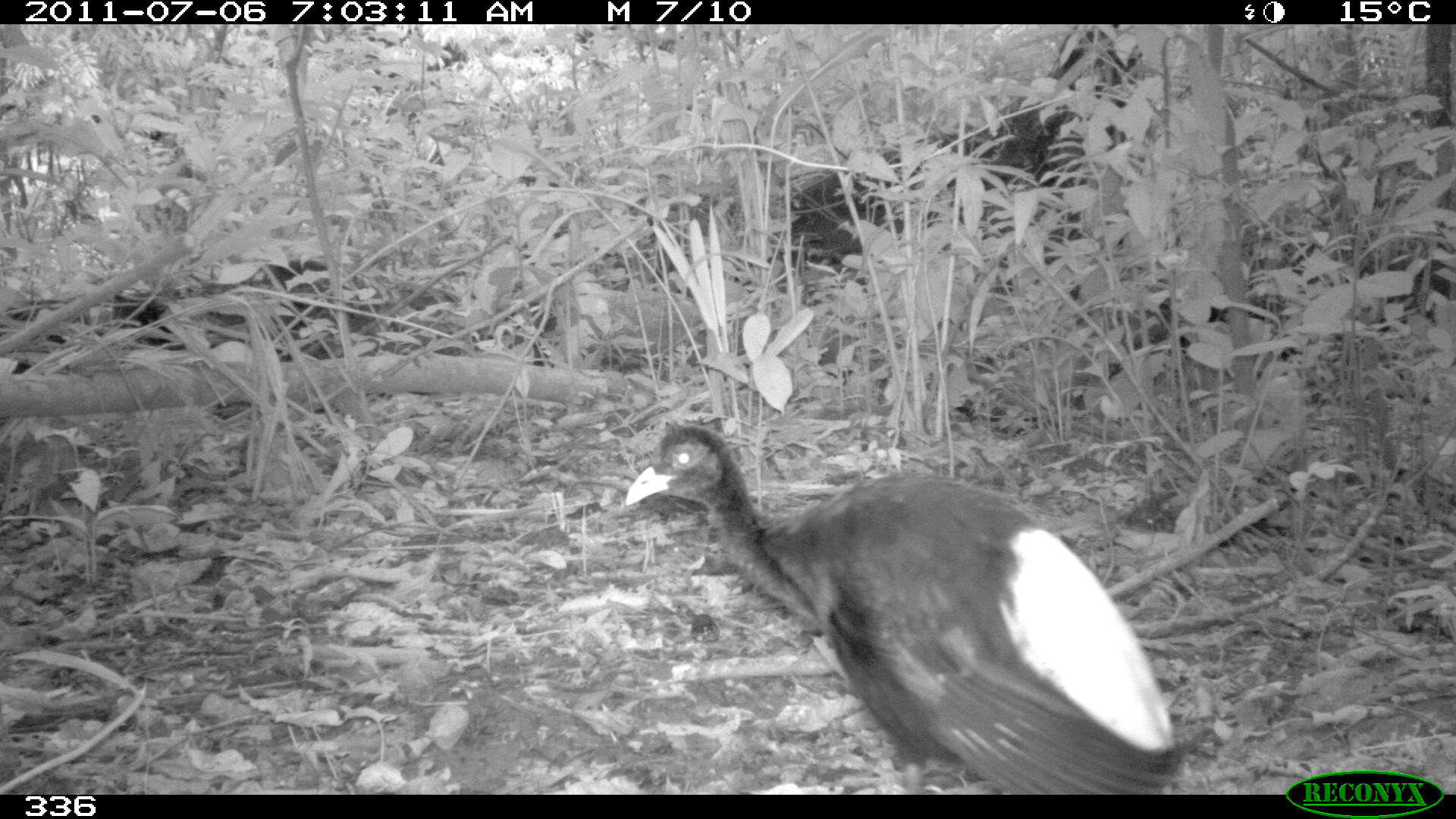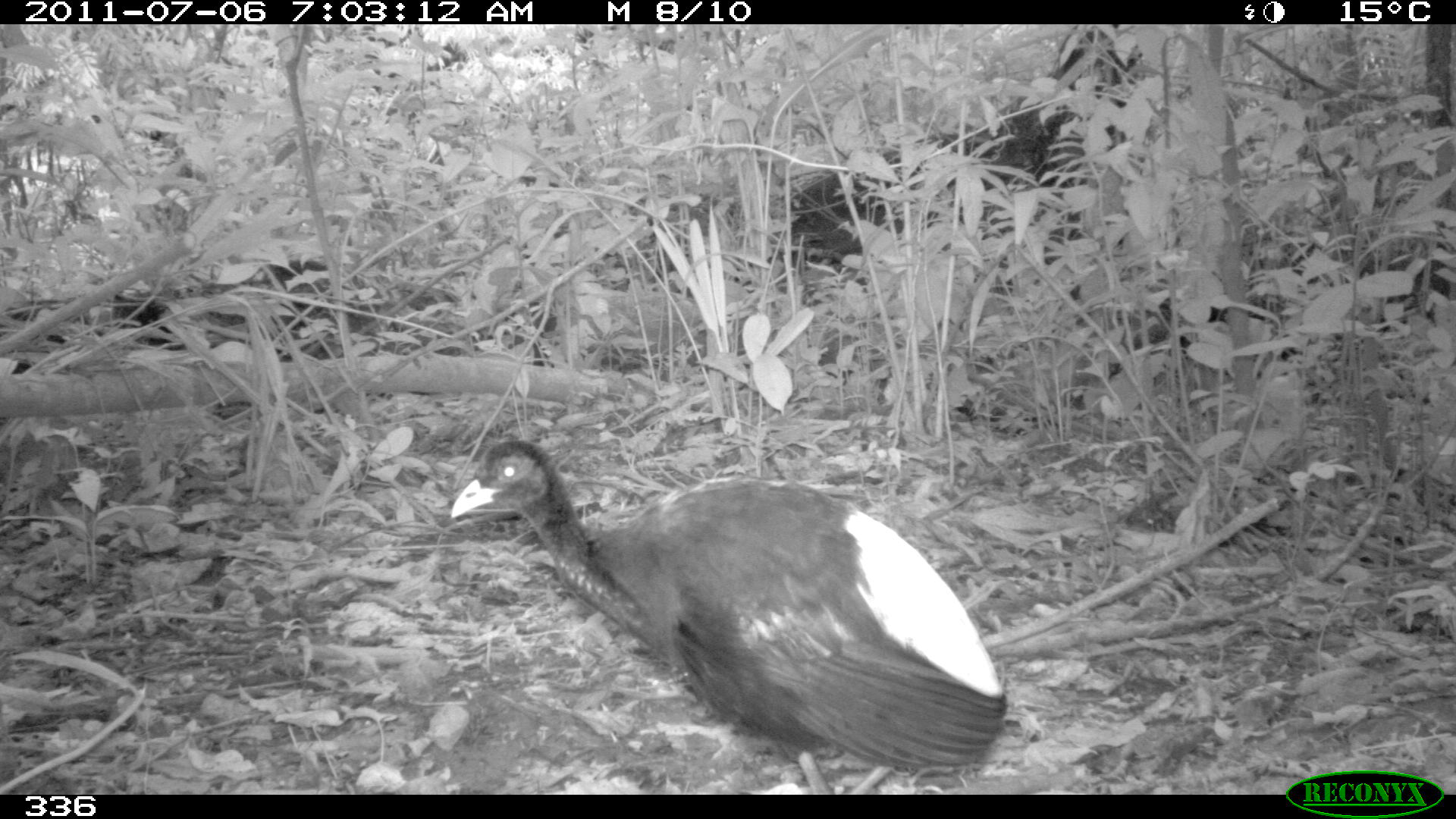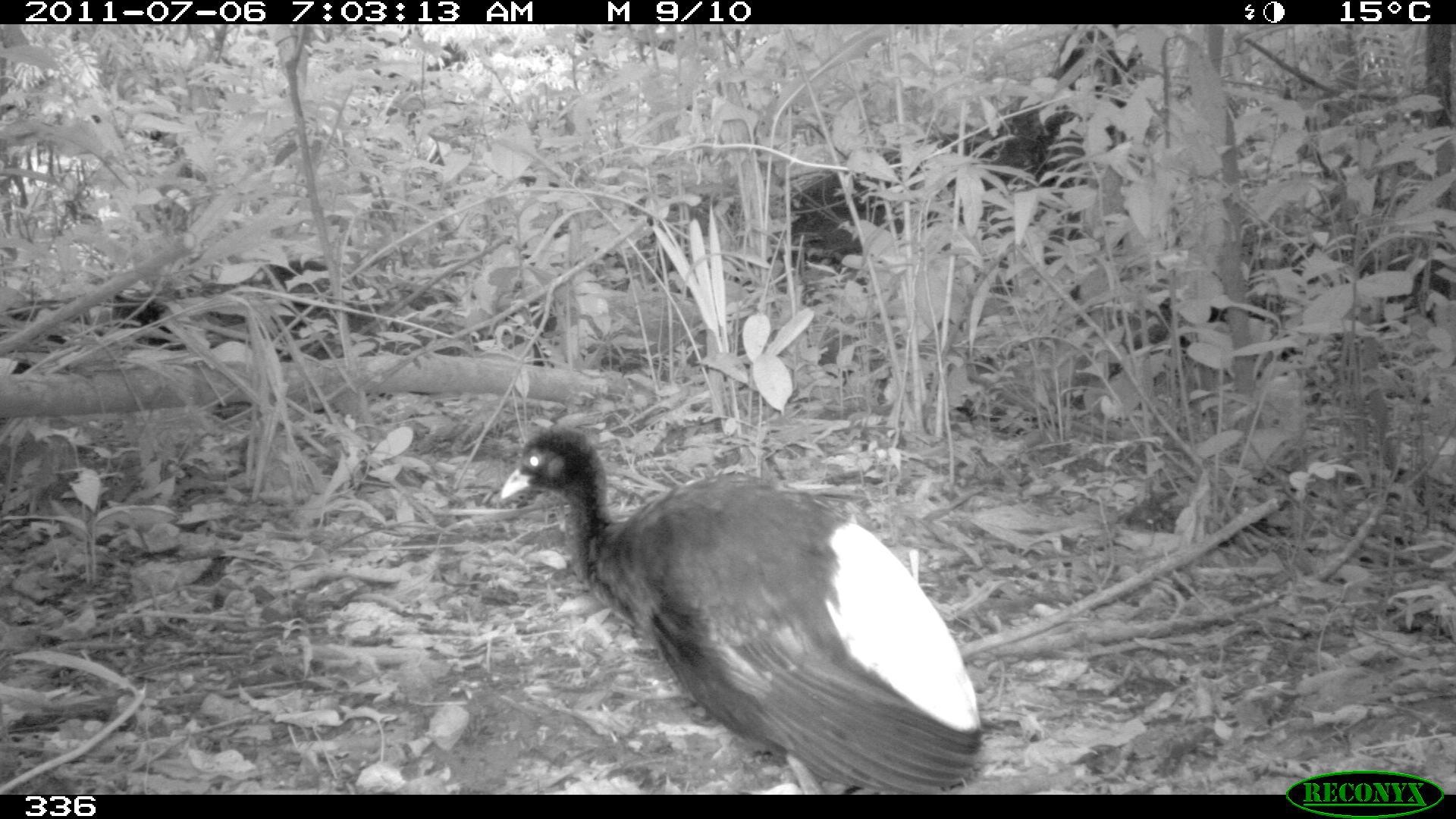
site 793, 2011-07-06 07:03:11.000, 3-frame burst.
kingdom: Animalia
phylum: Chordata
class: Aves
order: Gruiformes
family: Psophiidae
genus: Psophia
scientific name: Psophia leucoptera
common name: pale-winged trumpeter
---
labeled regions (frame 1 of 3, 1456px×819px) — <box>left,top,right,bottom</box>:
psophia leucoptera: <box>625,426,1184,795</box>